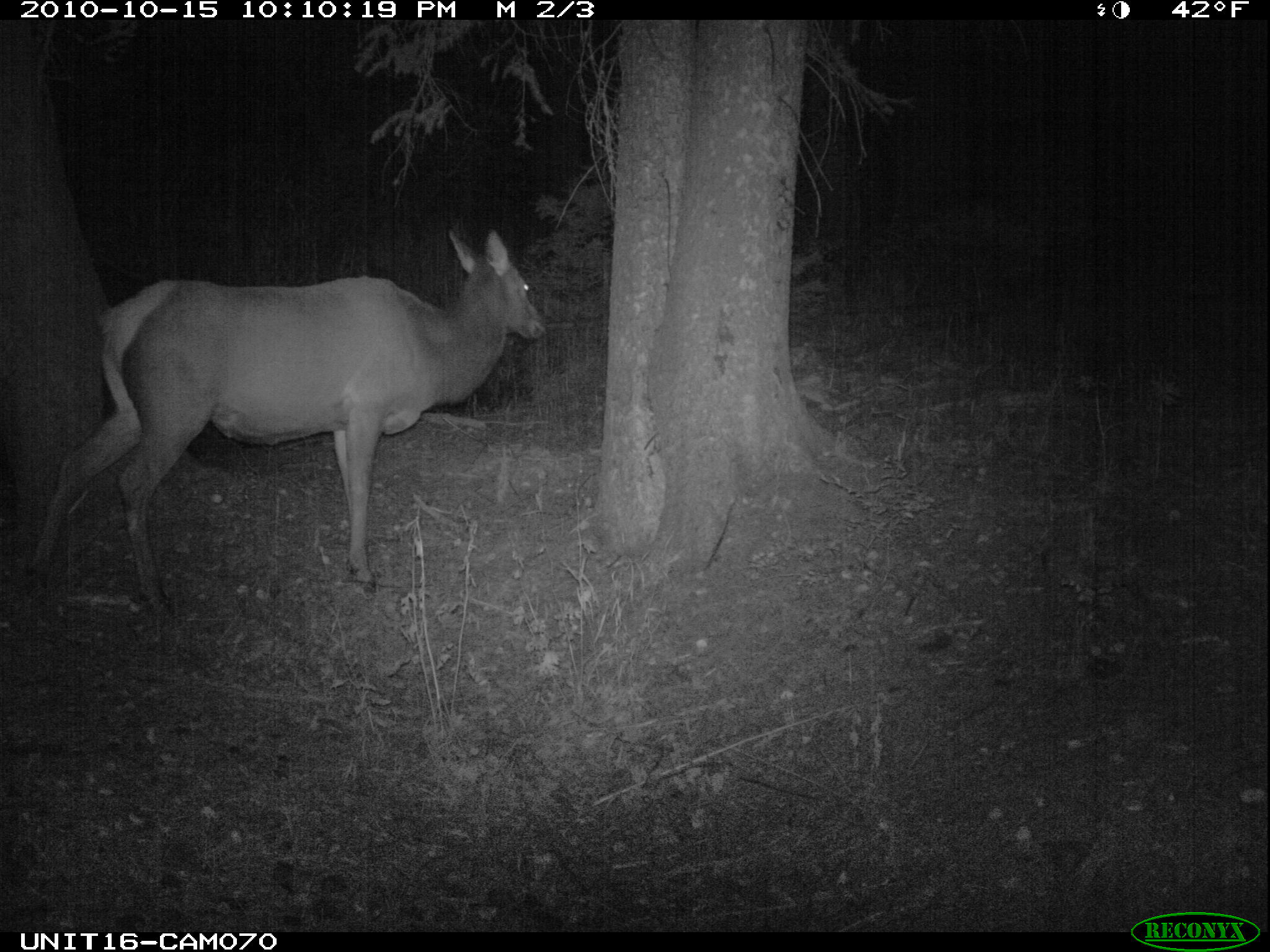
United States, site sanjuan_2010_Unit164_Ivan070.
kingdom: Animalia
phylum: Chordata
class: Mammalia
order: Artiodactyla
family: Cervidae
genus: Cervus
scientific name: Cervus elaphus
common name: red deer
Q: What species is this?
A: Cervus elaphus (red deer).